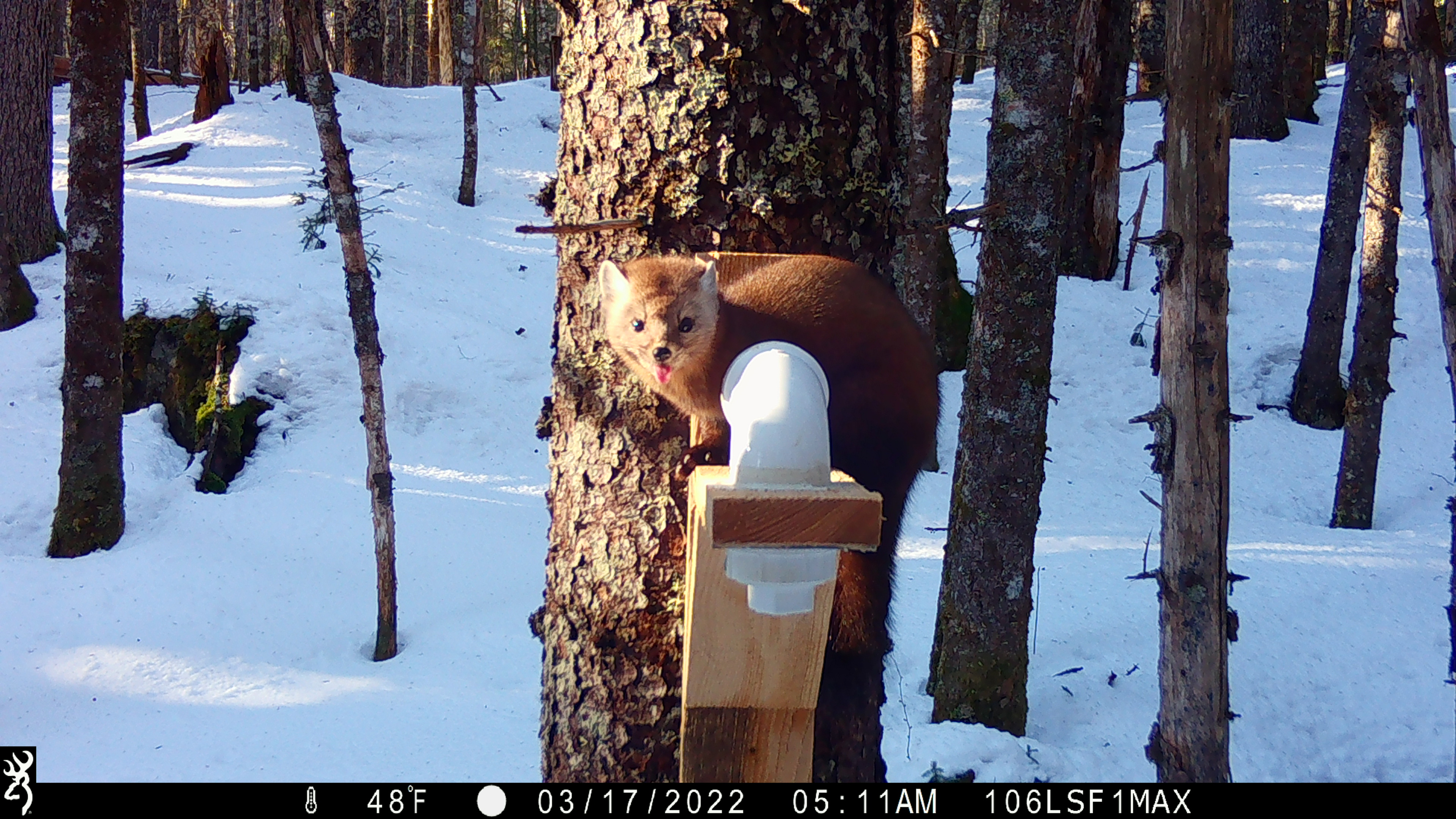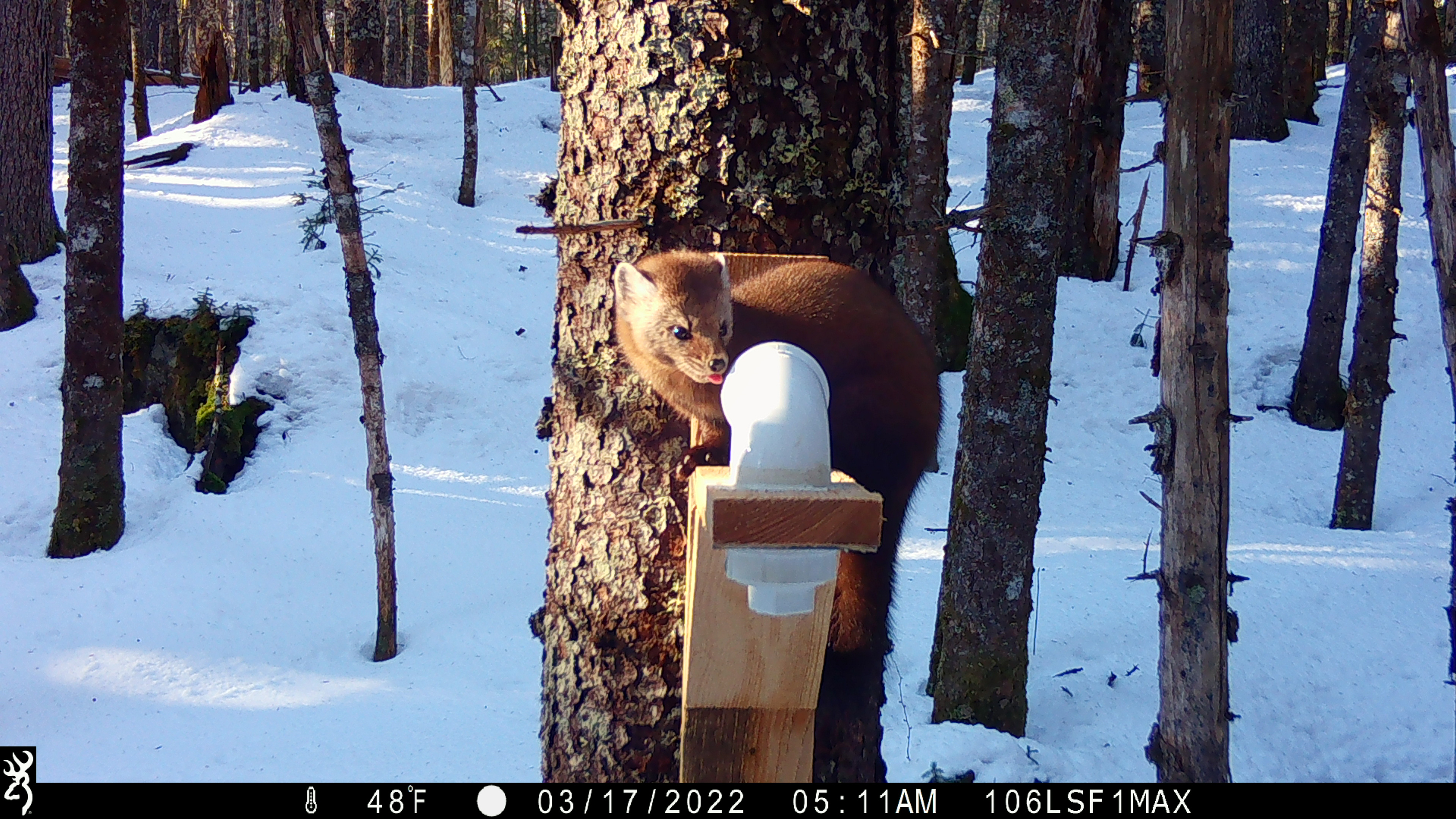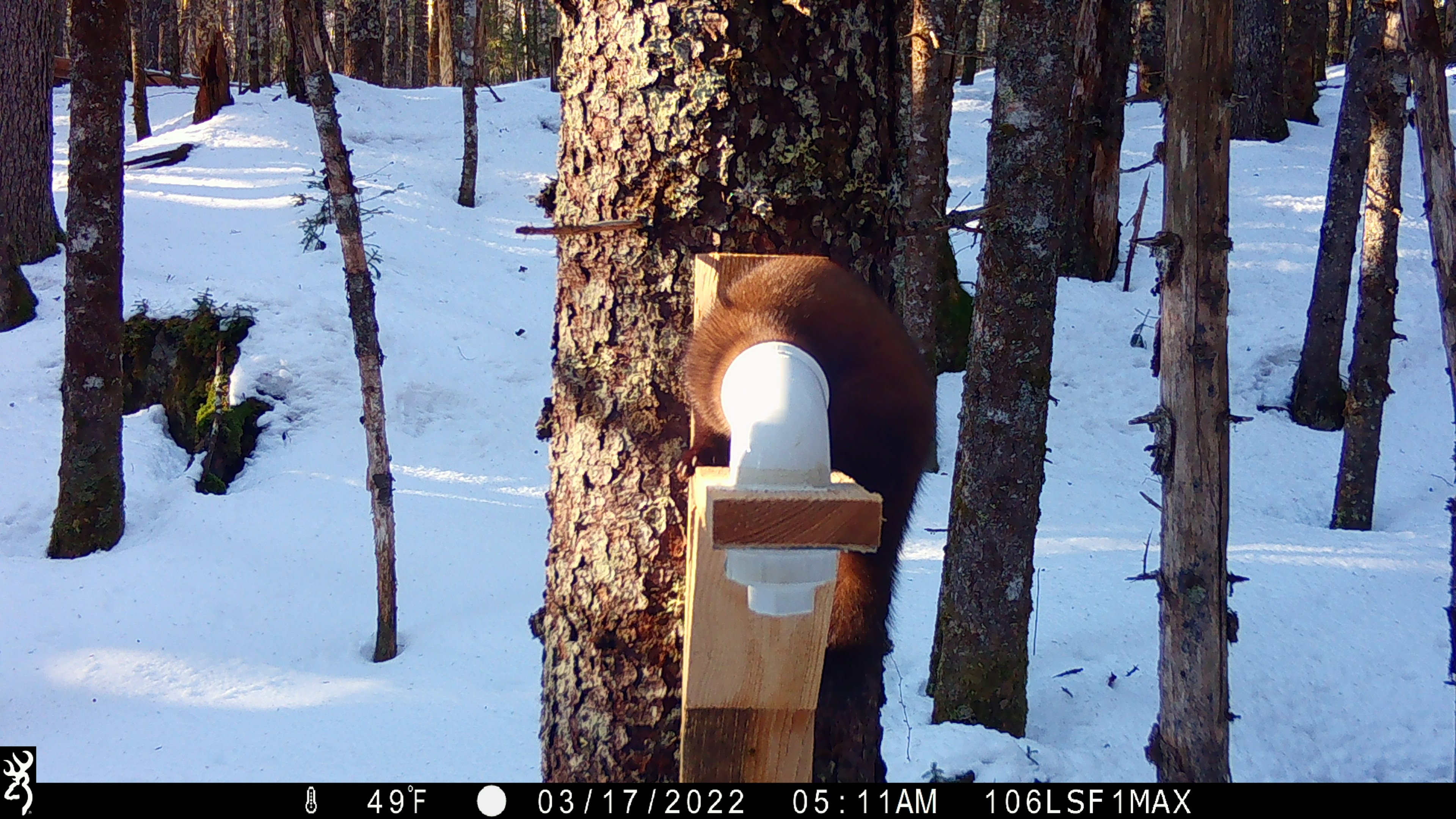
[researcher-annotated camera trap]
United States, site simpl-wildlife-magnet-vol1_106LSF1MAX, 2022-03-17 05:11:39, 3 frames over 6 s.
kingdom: Animalia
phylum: Chordata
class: Mammalia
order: Carnivora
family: Mustelidae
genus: Martes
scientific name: Martes americana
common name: american marten